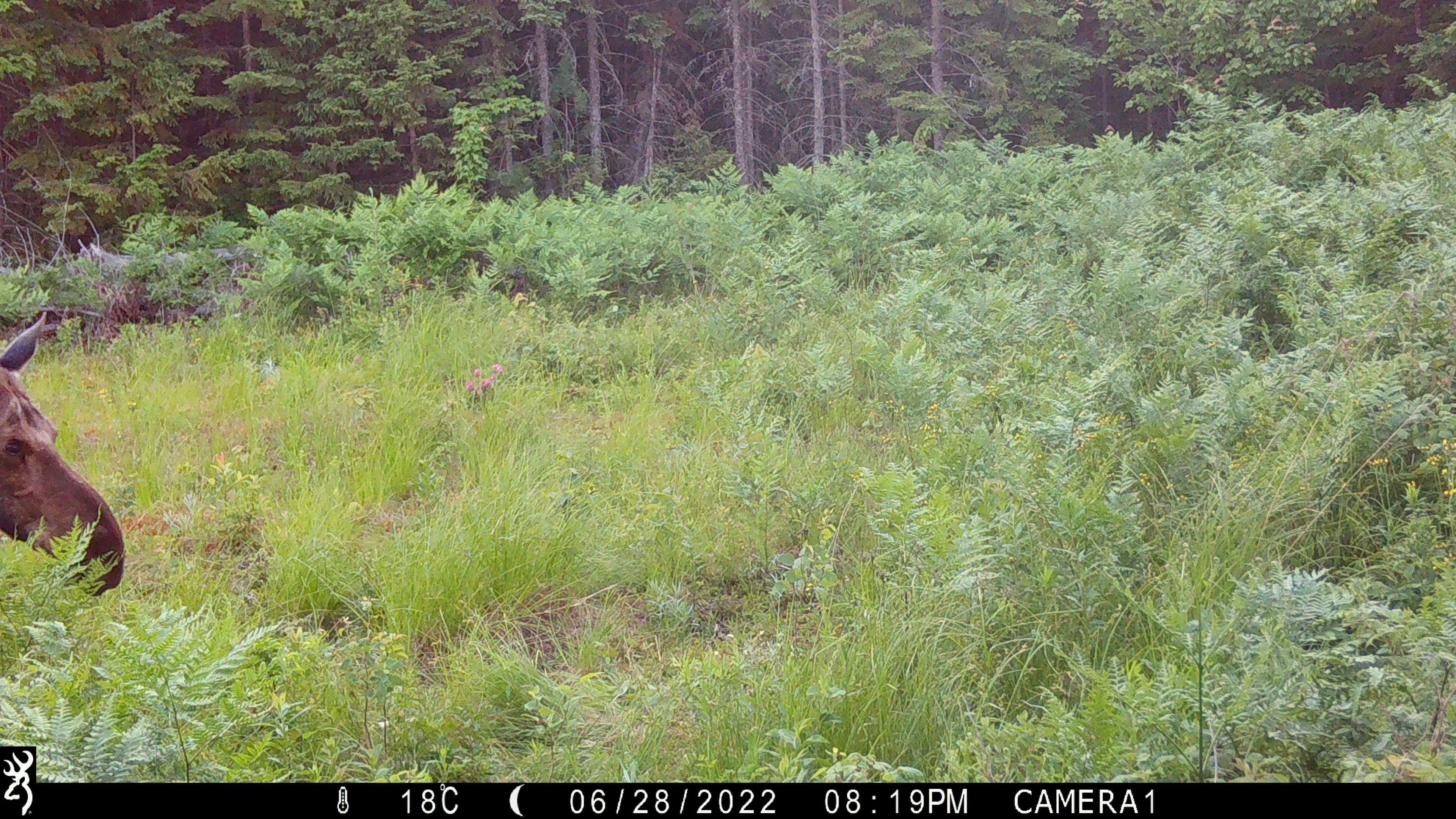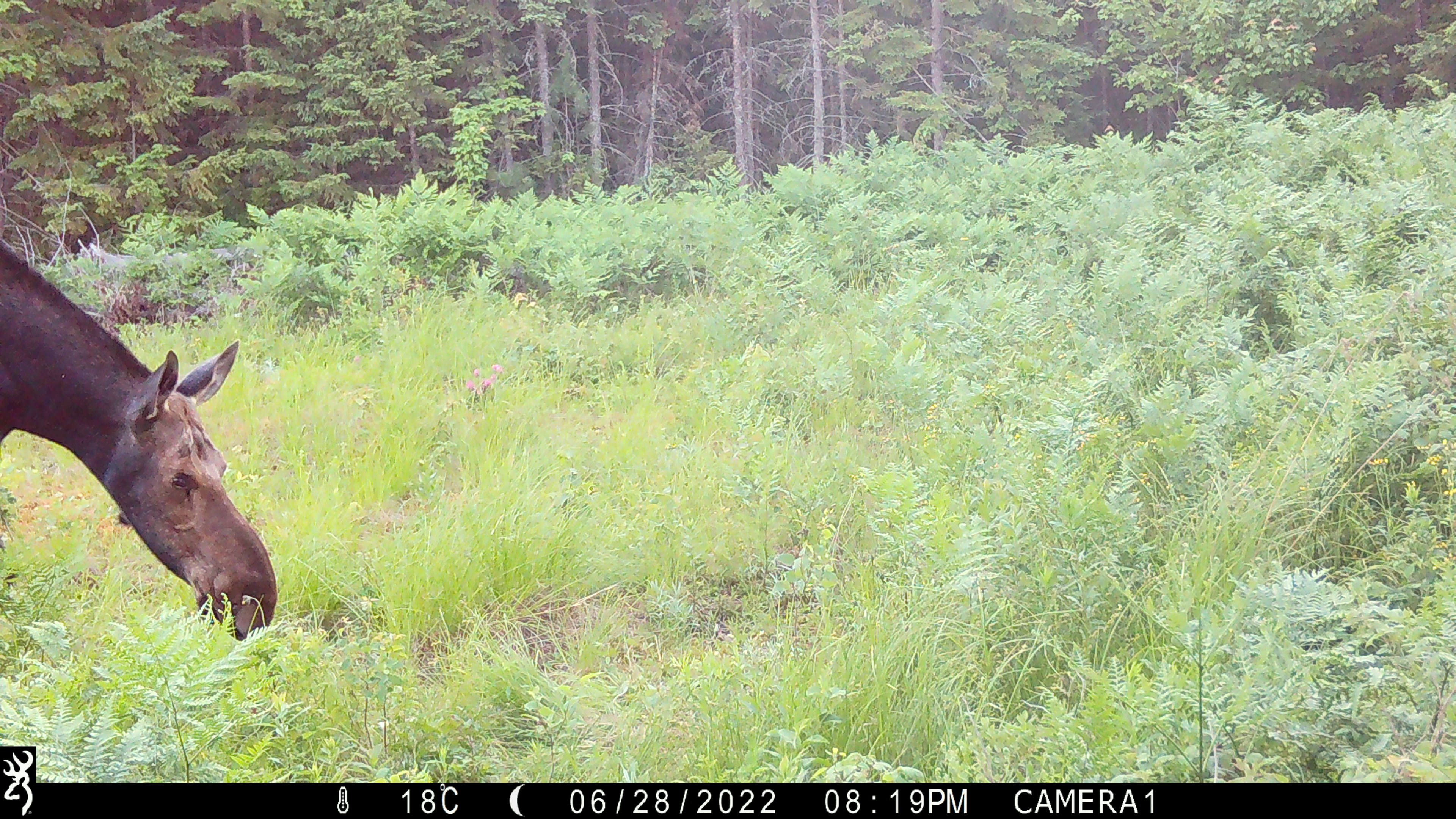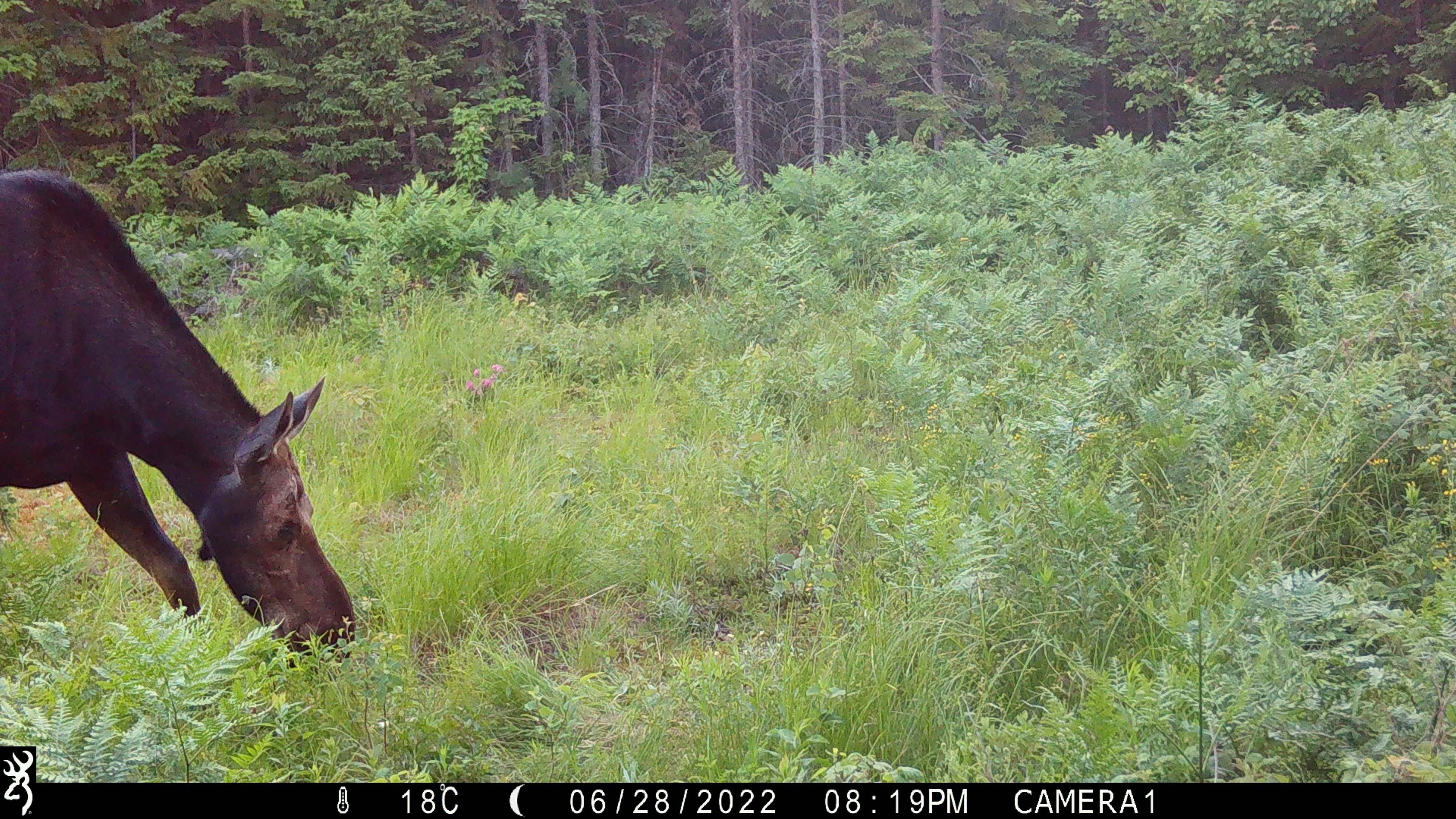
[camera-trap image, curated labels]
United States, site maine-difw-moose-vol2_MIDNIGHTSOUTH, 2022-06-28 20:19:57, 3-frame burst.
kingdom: Animalia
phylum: Chordata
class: Mammalia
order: Artiodactyla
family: Cervidae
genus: Alces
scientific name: Alces alces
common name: moose